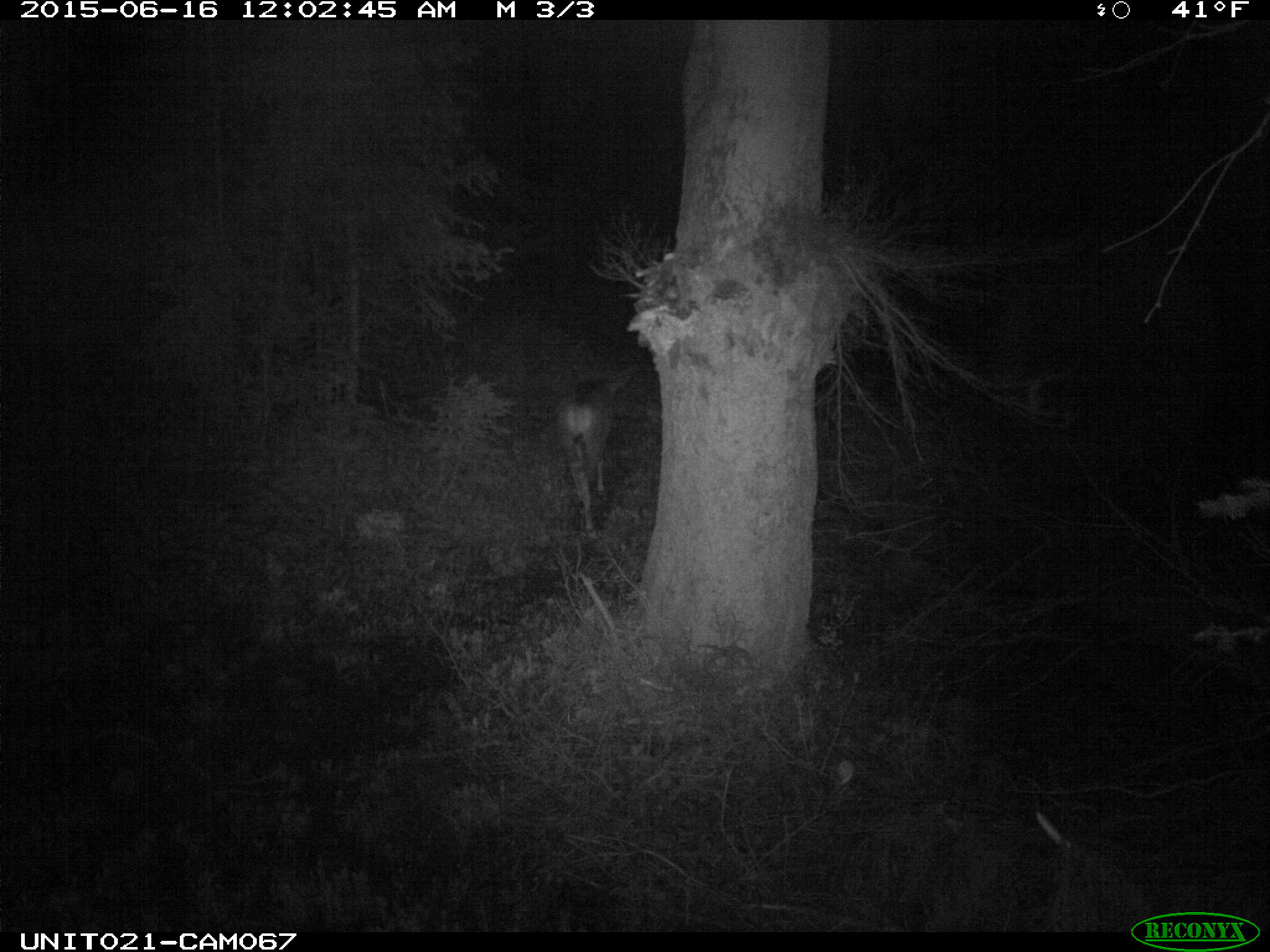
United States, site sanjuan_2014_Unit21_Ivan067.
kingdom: Animalia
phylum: Chordata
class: Mammalia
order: Artiodactyla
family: Cervidae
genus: Odocoileus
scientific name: Odocoileus hemionus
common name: mule deer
Odocoileus hemionus (mule deer).